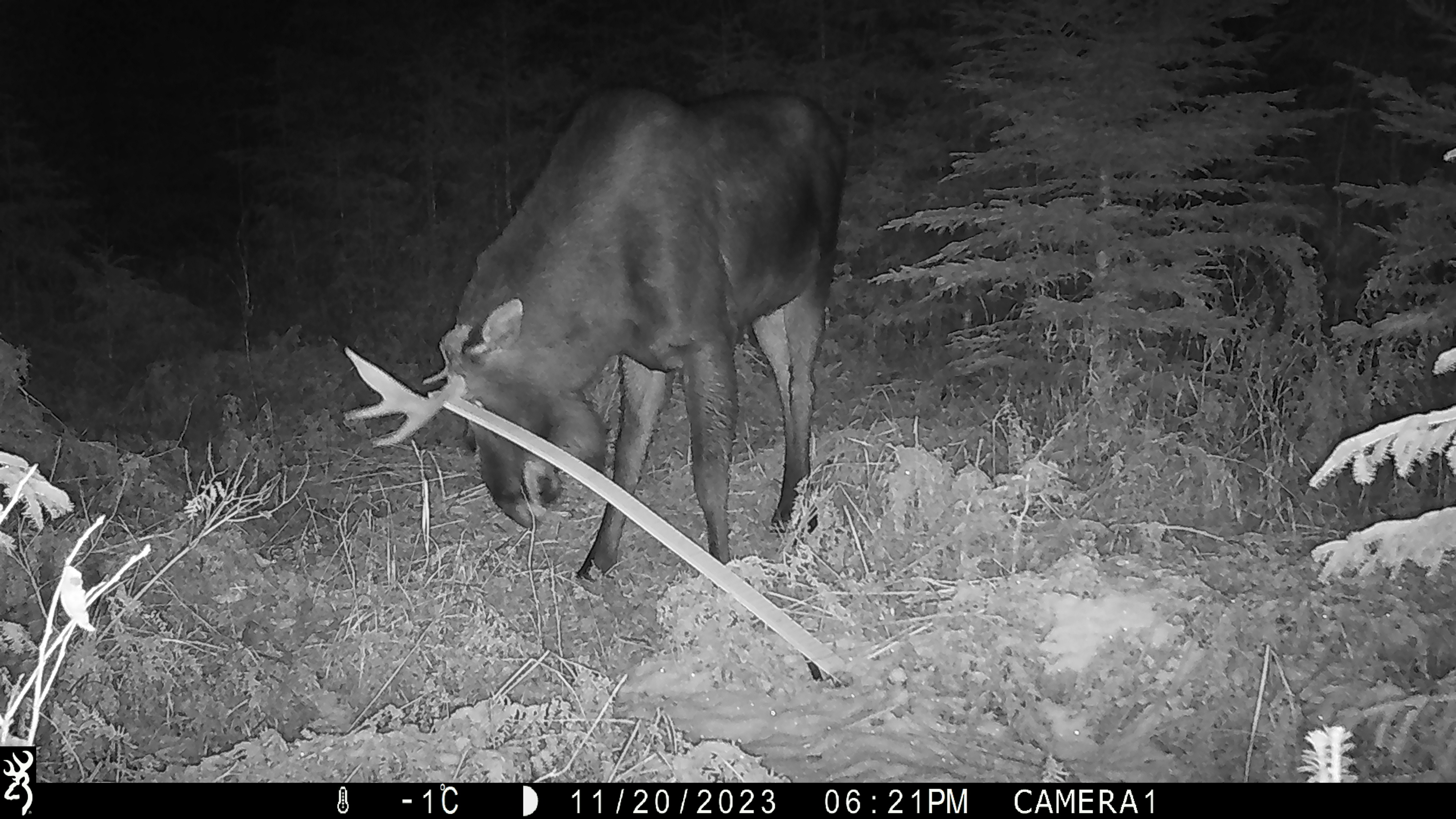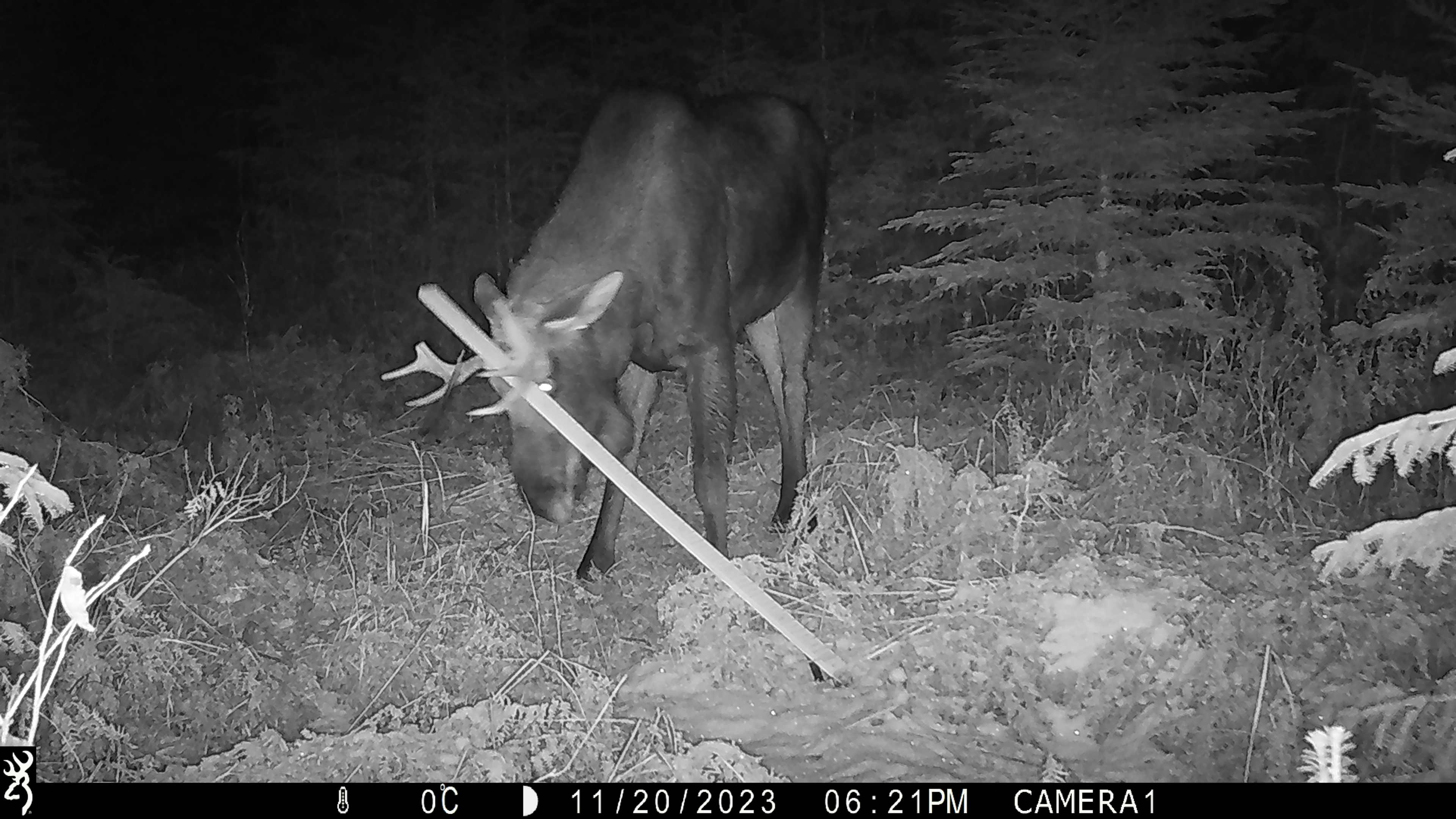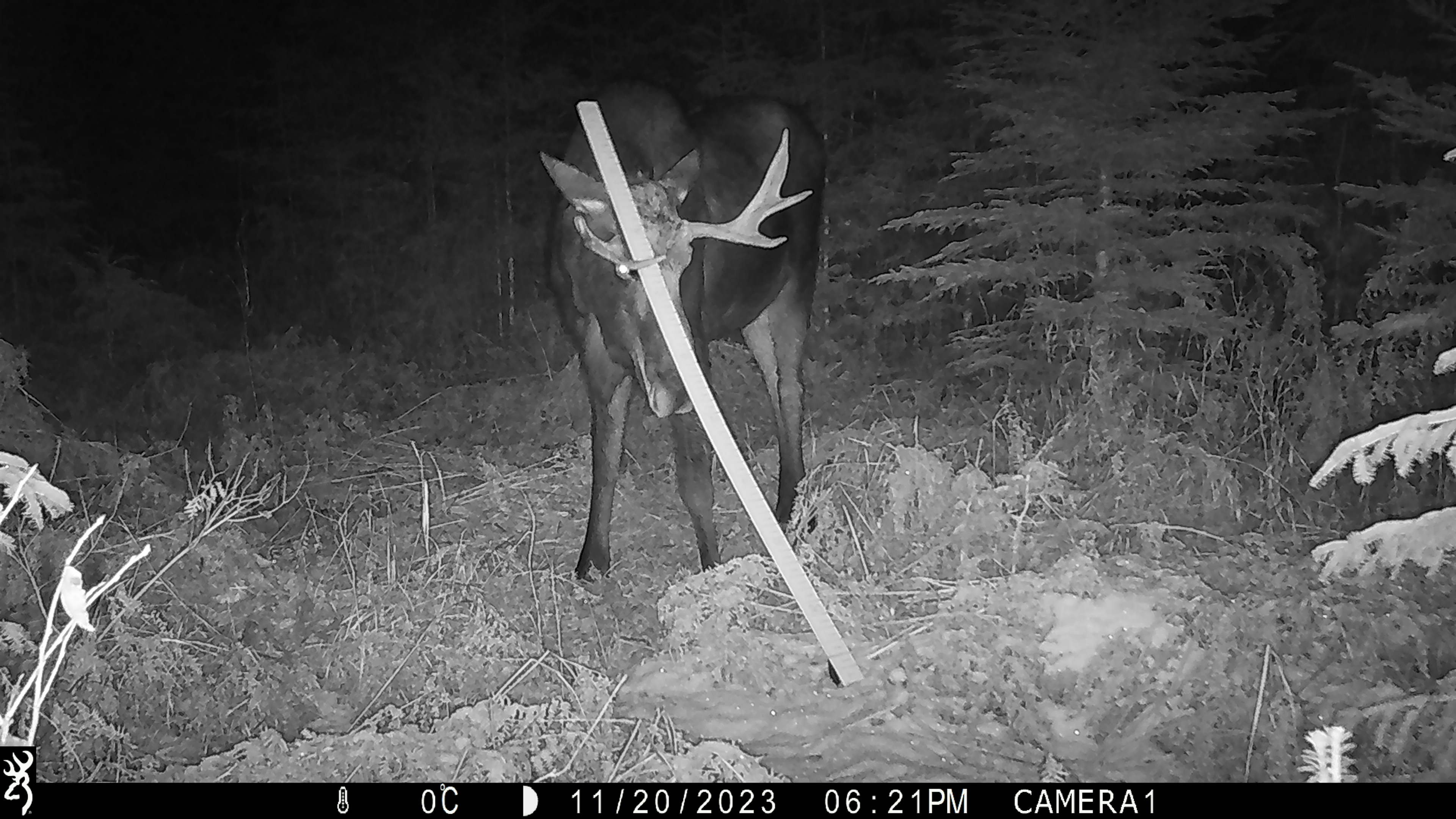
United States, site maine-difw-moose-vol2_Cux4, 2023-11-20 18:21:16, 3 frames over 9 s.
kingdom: Animalia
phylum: Chordata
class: Mammalia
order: Artiodactyla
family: Cervidae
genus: Alces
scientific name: Alces alces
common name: moose